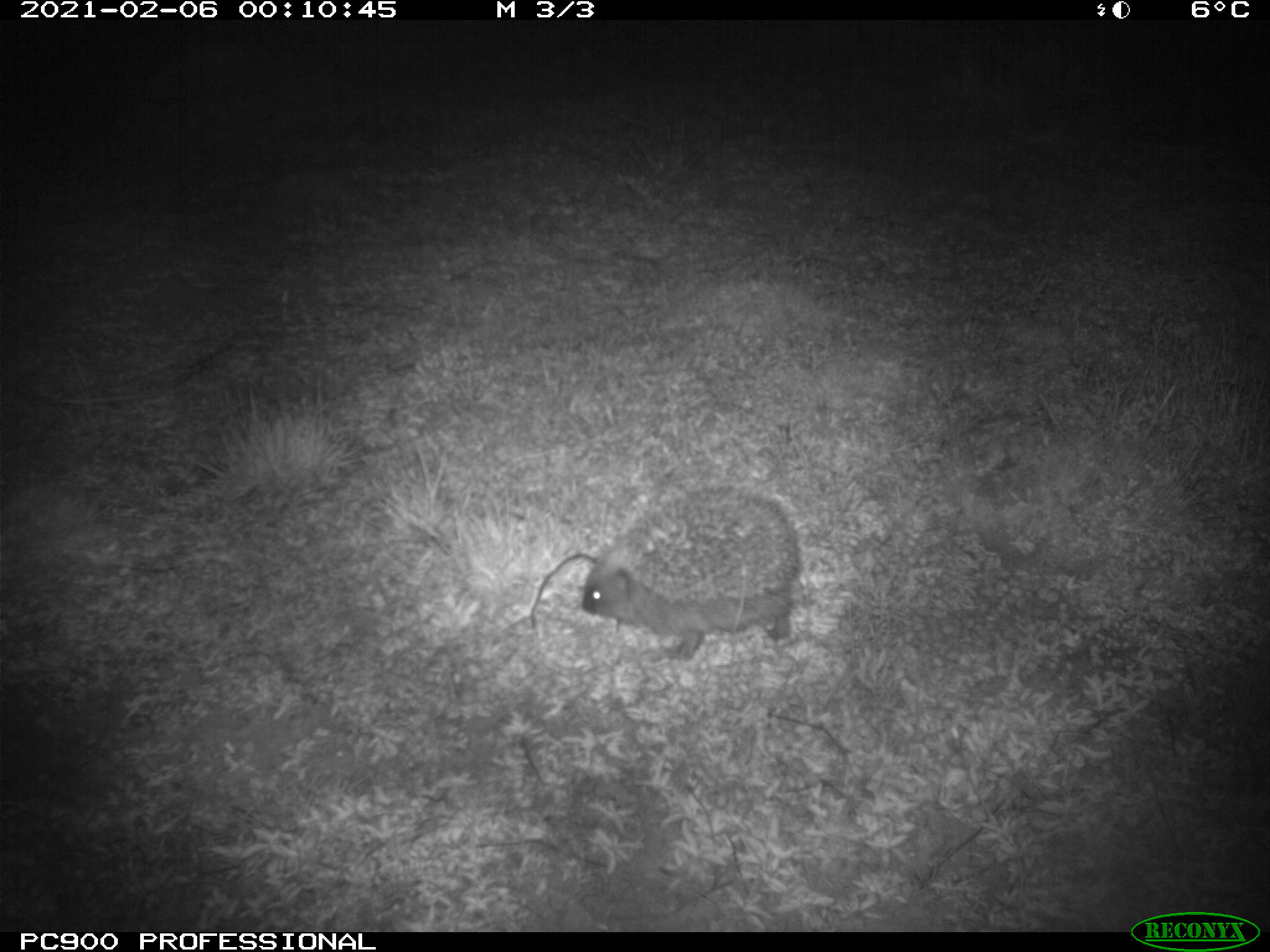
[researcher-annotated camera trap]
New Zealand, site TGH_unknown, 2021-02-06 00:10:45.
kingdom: Animalia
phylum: Chordata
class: Mammalia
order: Eulipotyphla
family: Erinaceidae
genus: Erinaceus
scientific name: Erinaceus europaeus europaeus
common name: european hedgehog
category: hedgehog